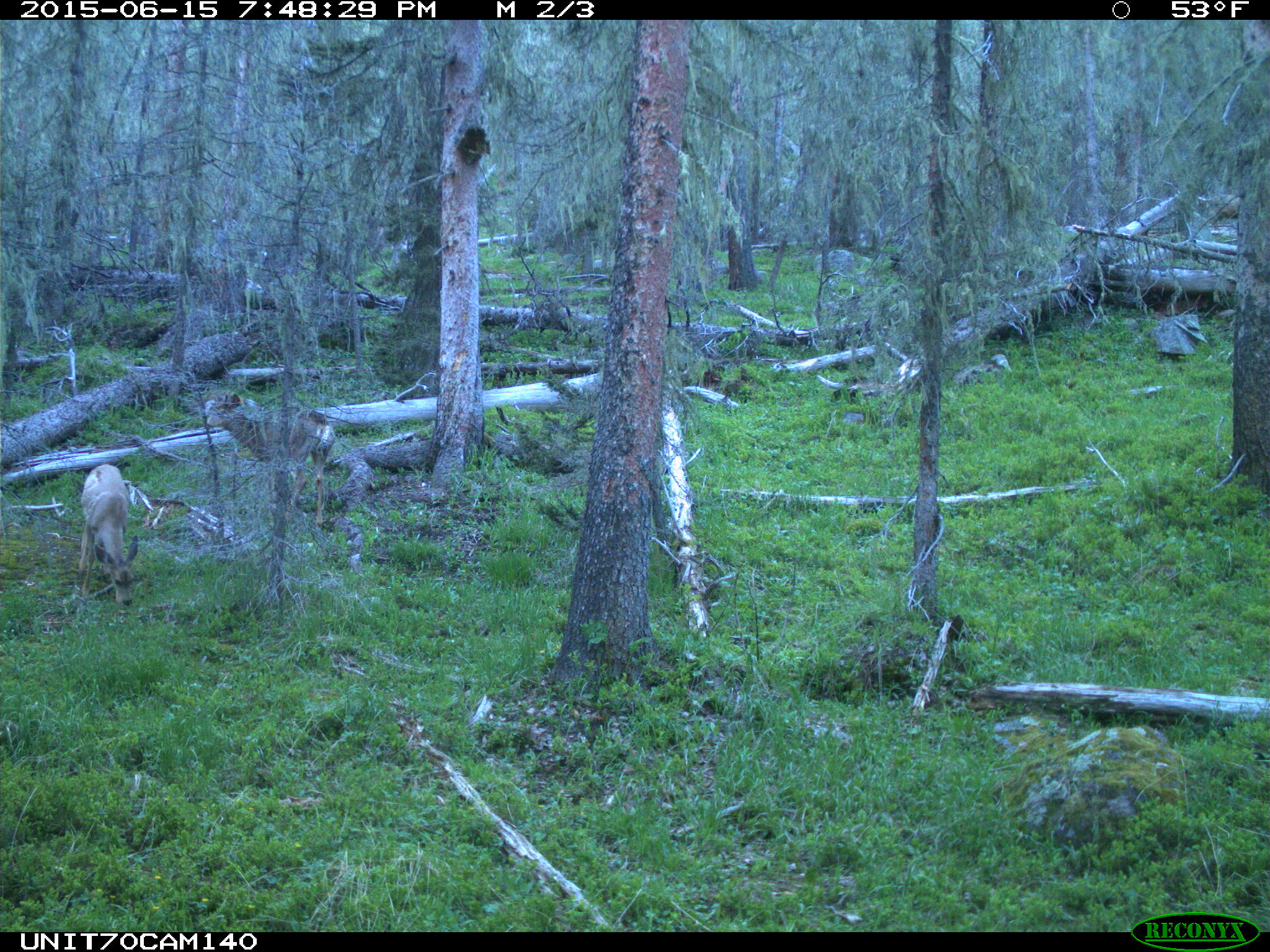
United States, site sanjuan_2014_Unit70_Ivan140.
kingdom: Animalia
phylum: Chordata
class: Mammalia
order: Artiodactyla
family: Cervidae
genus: Odocoileus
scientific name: Odocoileus hemionus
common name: mule deer